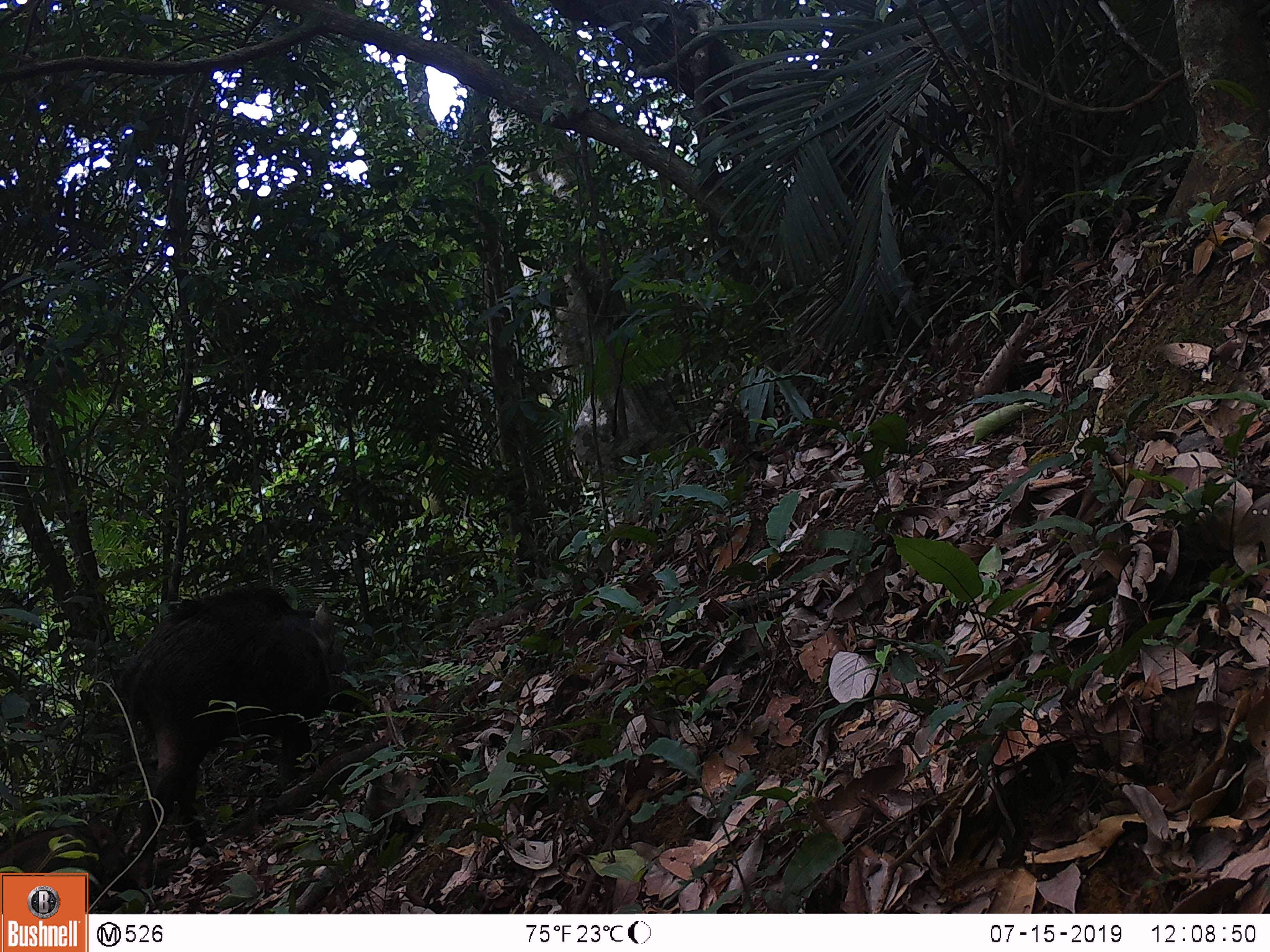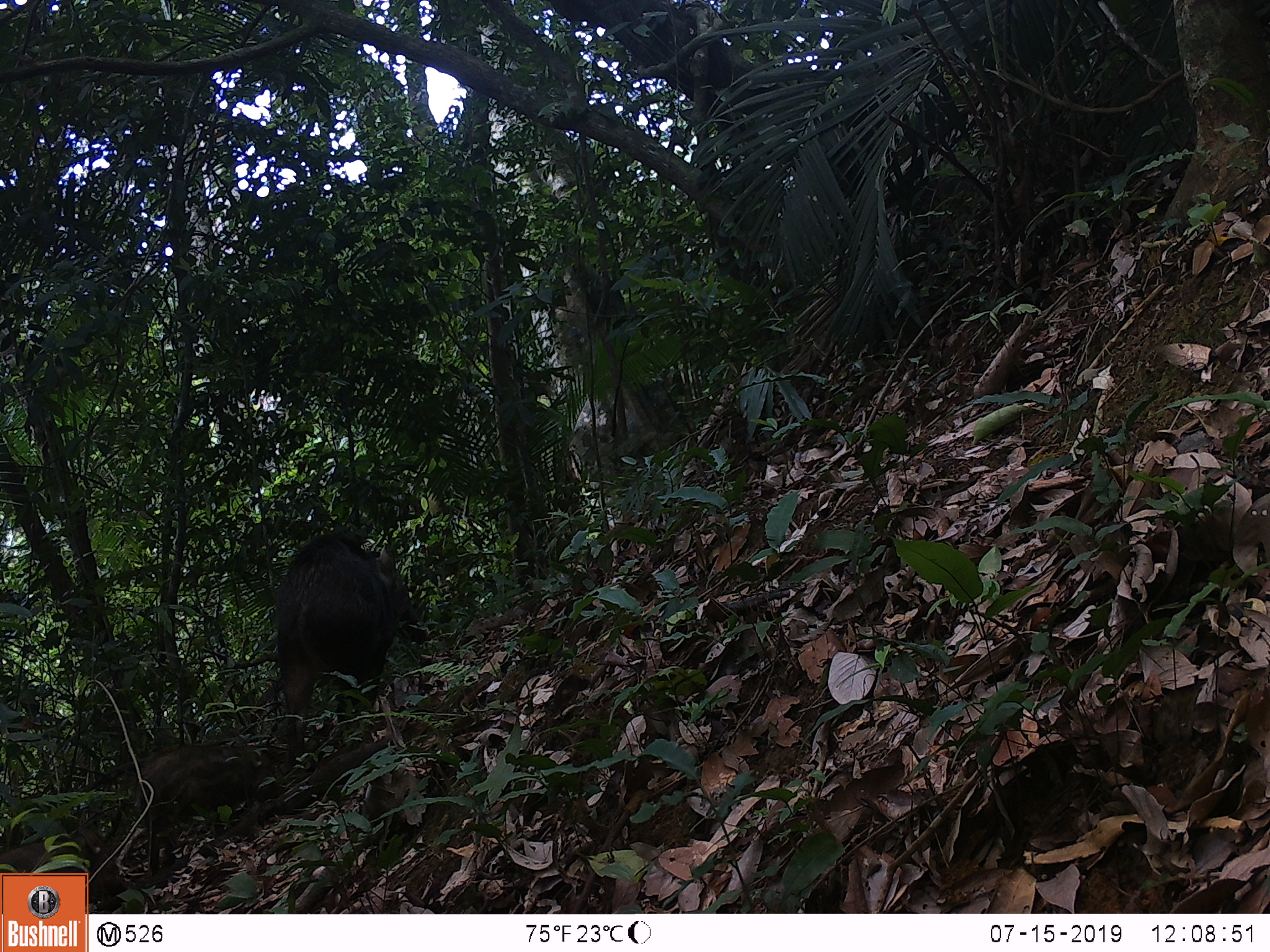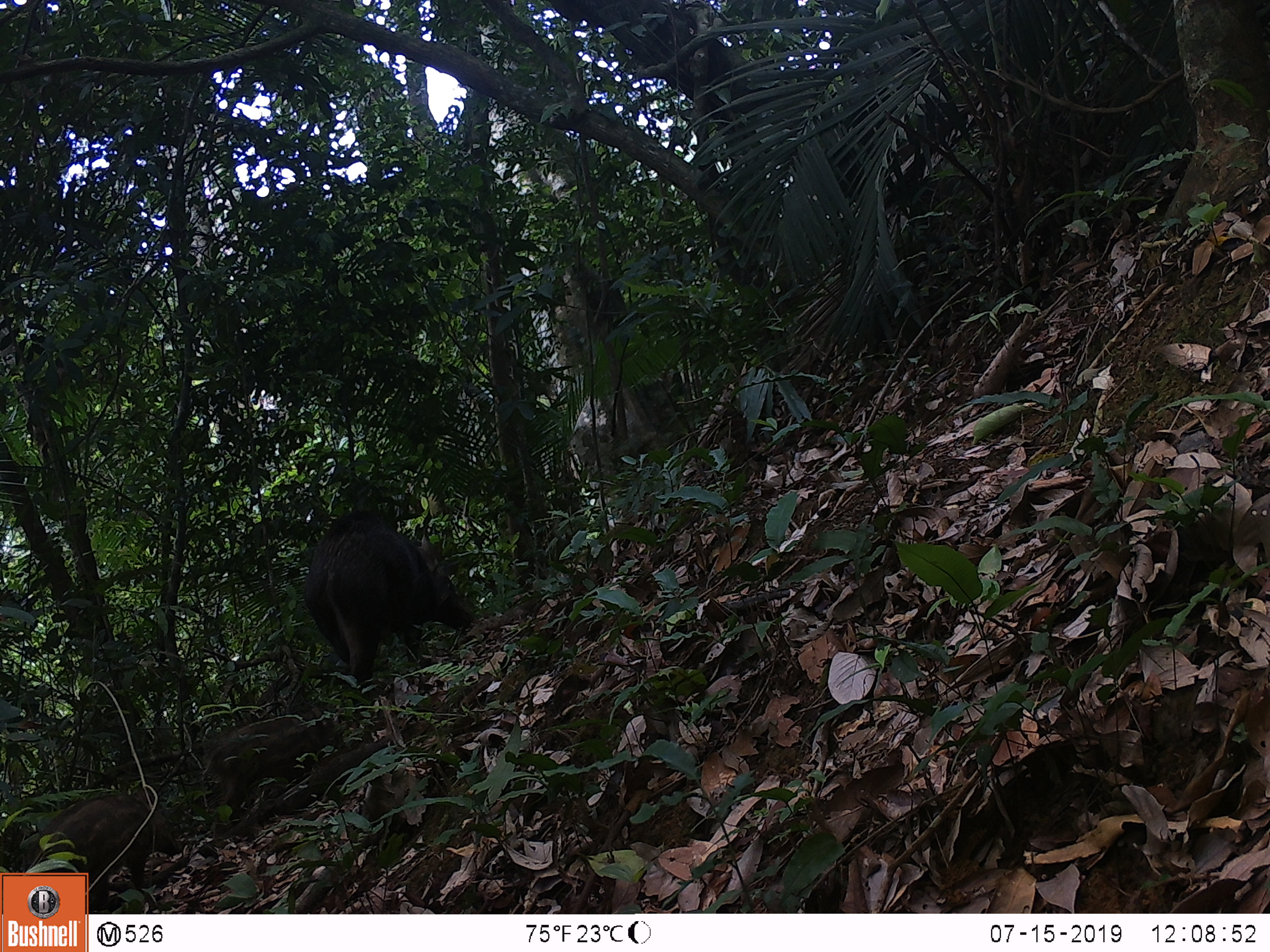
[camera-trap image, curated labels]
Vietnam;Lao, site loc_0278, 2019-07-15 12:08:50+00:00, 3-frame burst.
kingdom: Animalia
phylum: Chordata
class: Mammalia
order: Artiodactyla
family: Suidae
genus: Sus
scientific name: Sus scrofa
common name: eurasian wild pig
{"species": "eurasian wild pig (Sus scrofa)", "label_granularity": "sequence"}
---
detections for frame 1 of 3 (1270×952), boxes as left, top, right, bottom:
eurasian wild pig: 117, 581, 388, 888; 0, 815, 173, 894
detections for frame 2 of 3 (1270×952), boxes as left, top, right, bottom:
eurasian wild pig: 275, 532, 428, 765; 139, 744, 284, 876; 0, 808, 129, 902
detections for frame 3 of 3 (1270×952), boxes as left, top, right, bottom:
eurasian wild pig: 304, 509, 472, 688; 20, 783, 183, 911; 205, 712, 349, 827